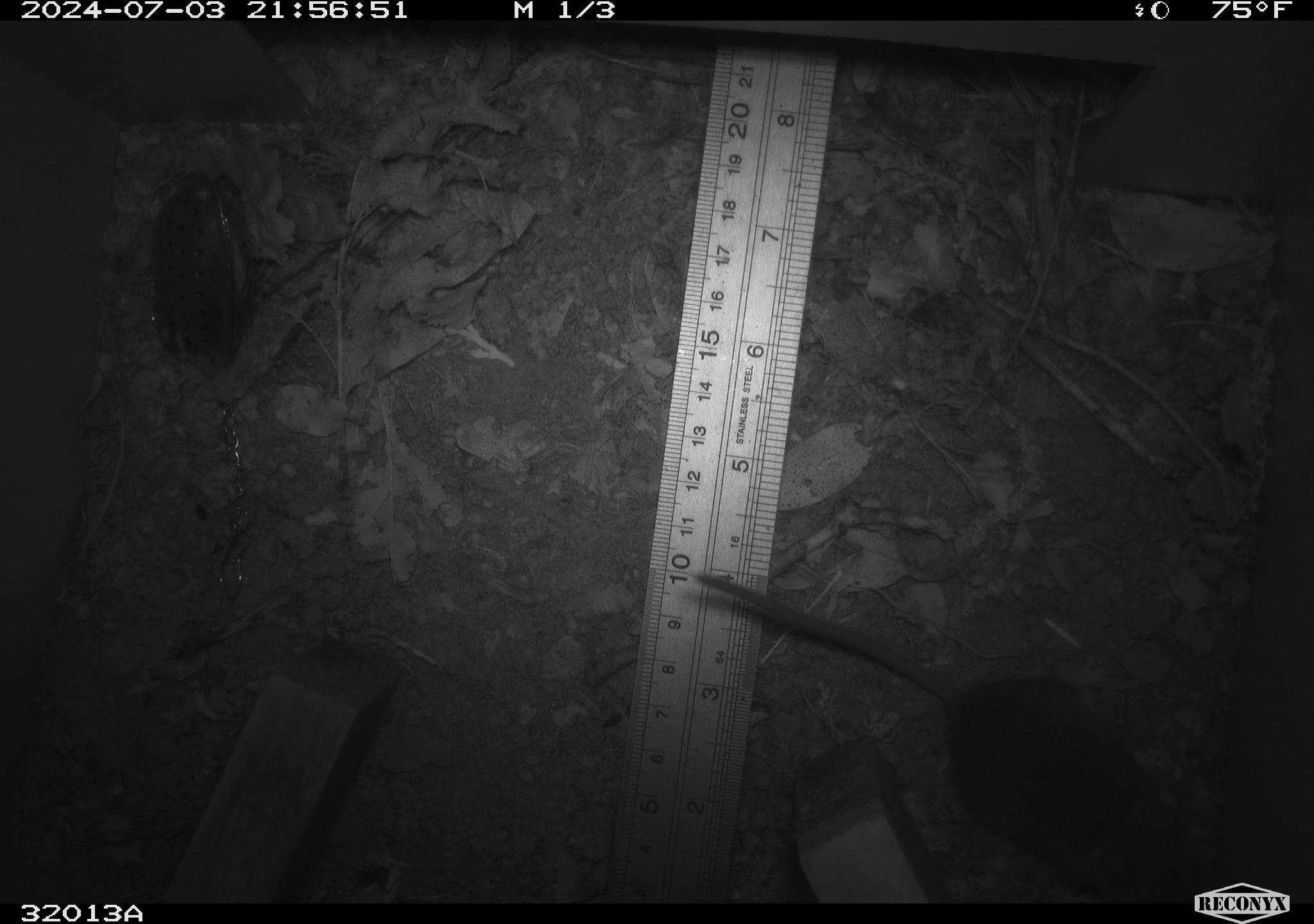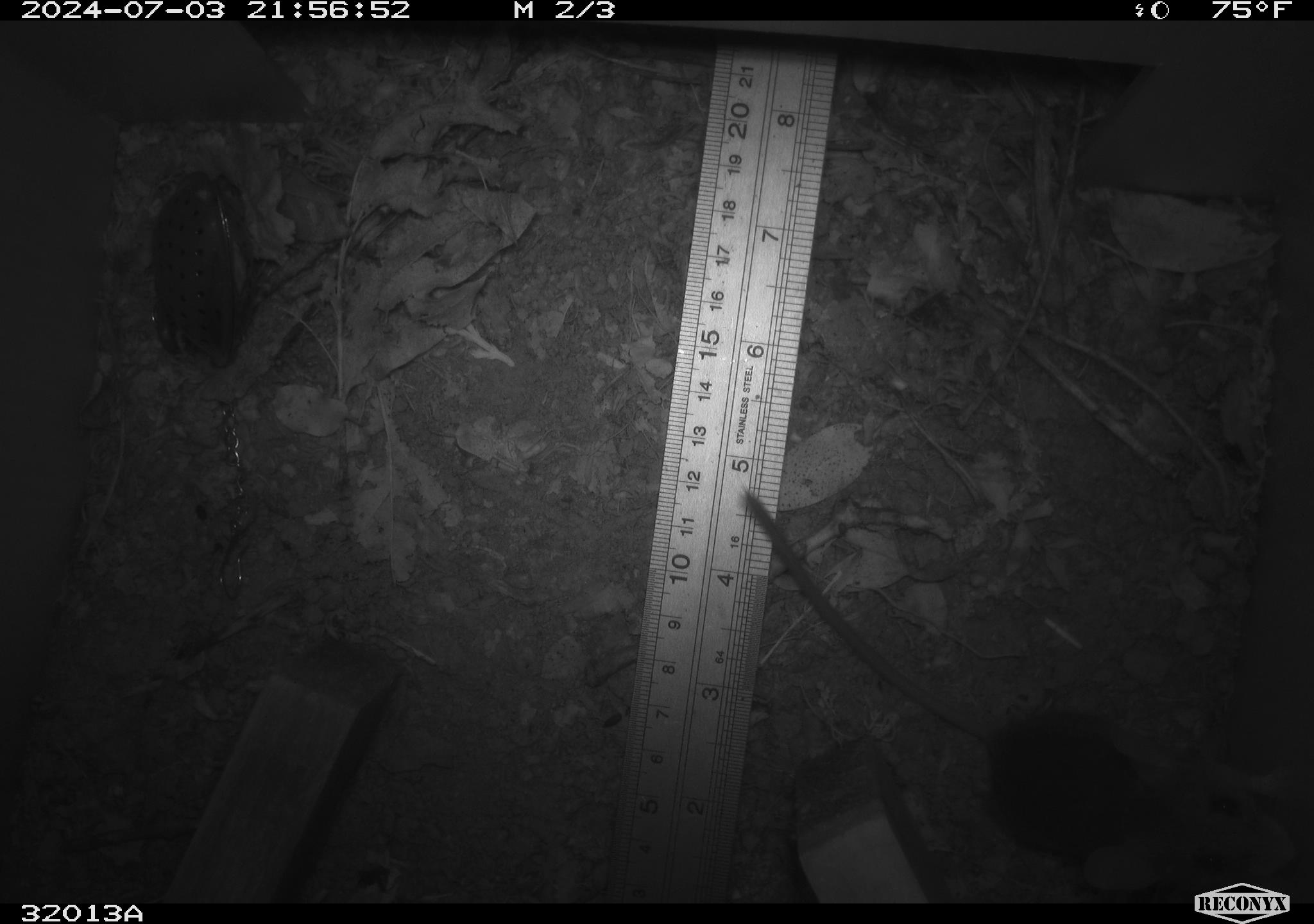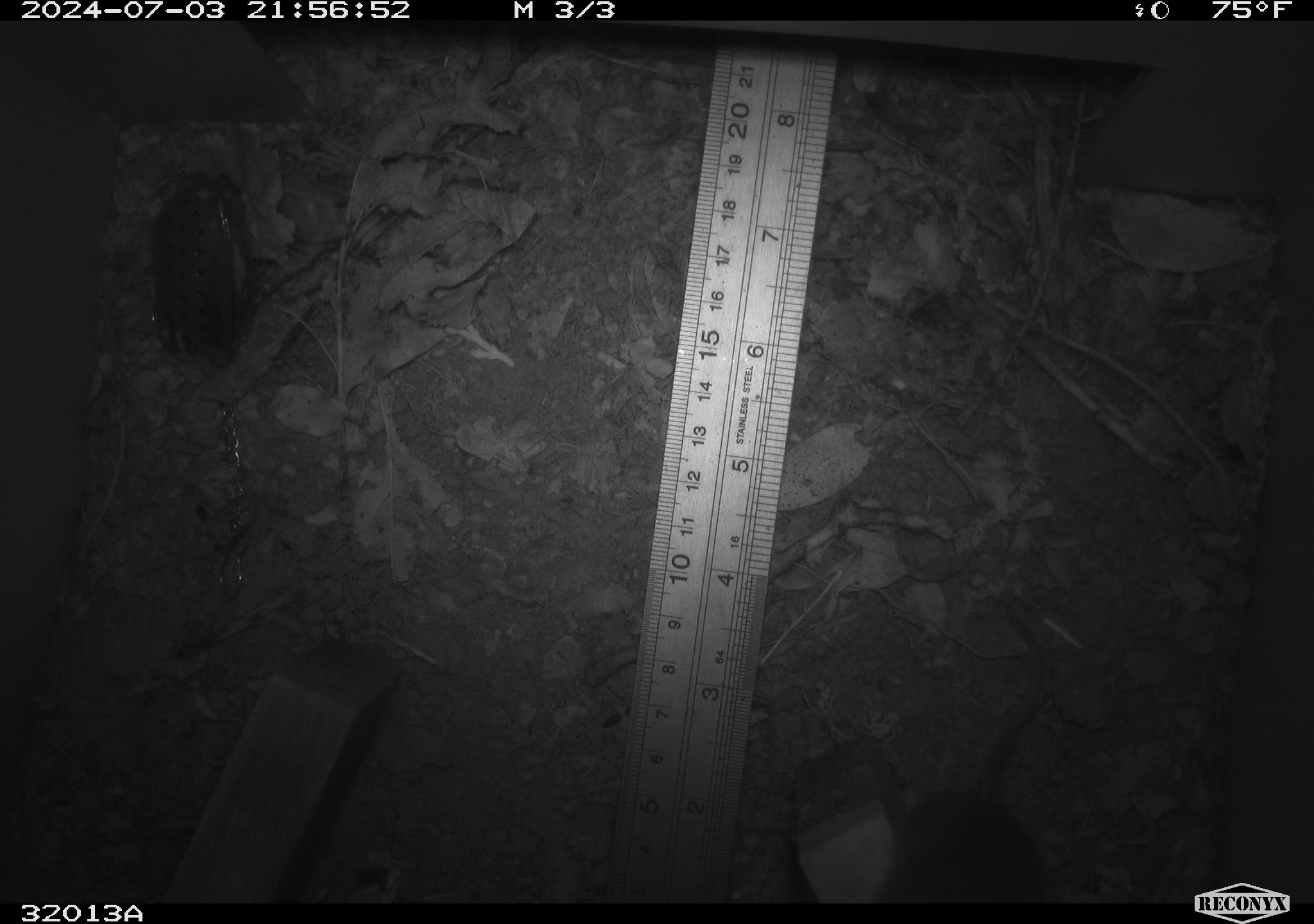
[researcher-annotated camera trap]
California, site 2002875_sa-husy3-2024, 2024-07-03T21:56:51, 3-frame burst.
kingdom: Animalia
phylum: Chordata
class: Mammalia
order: Rodentia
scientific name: Rodentia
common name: rodent